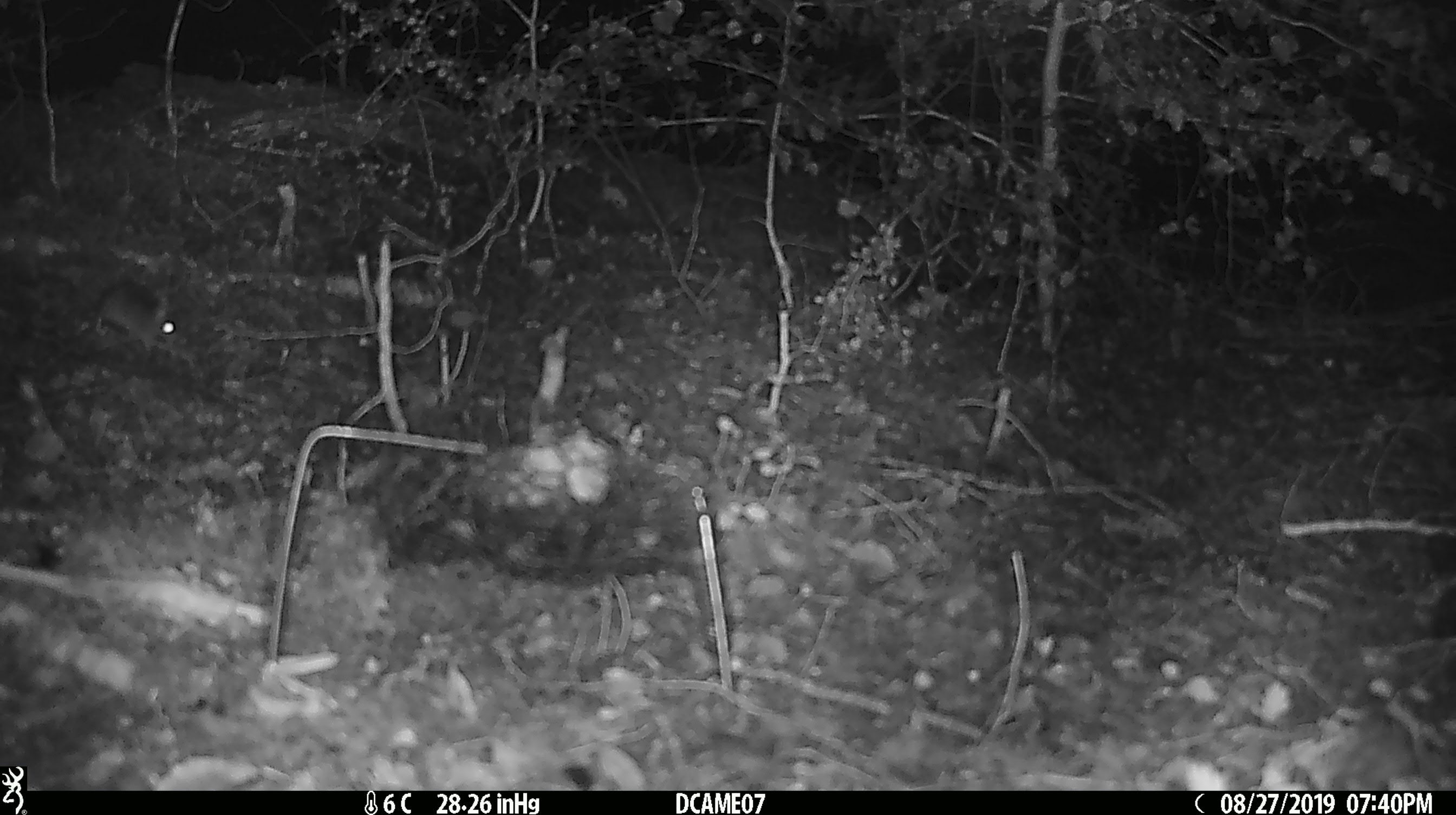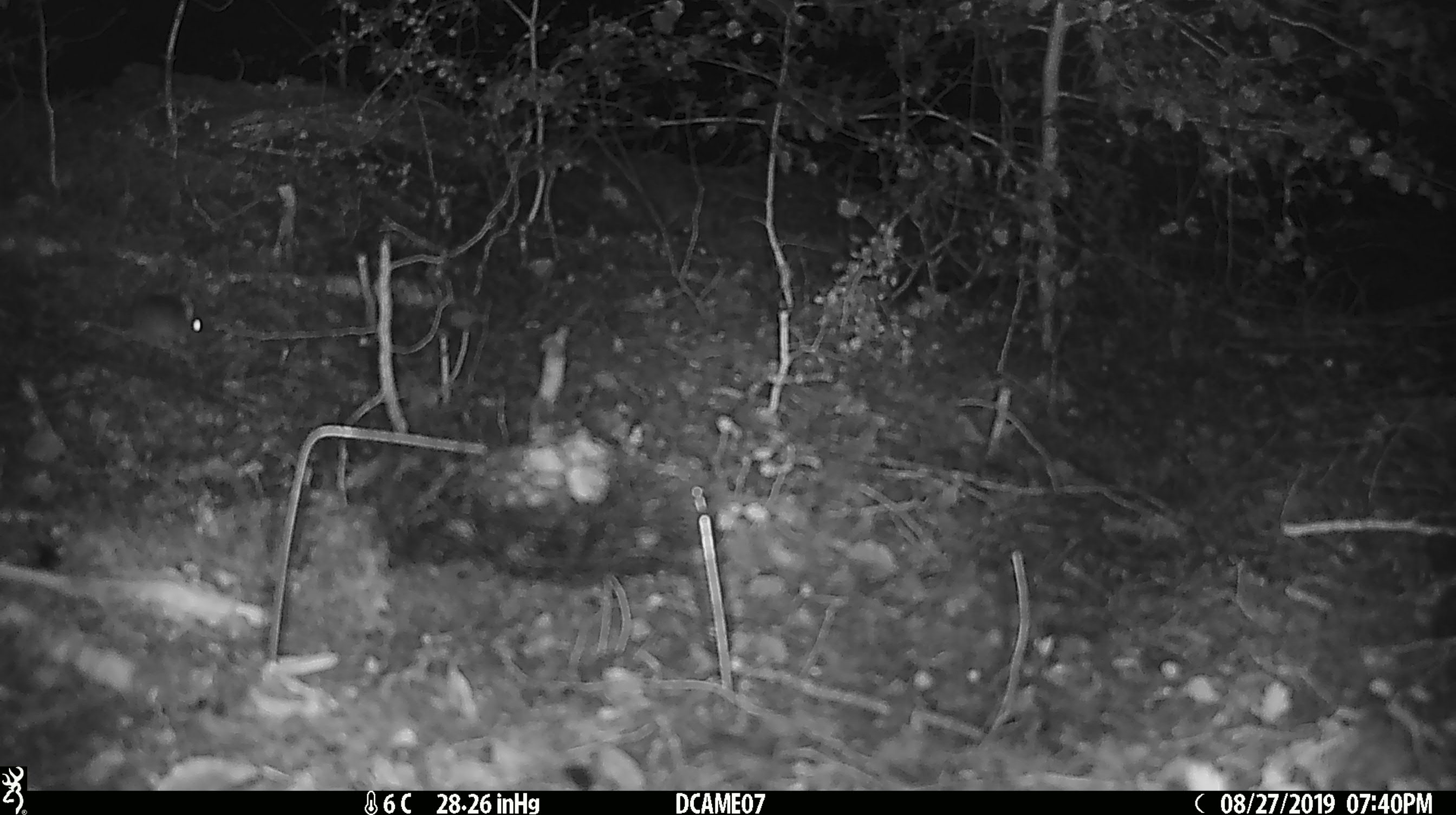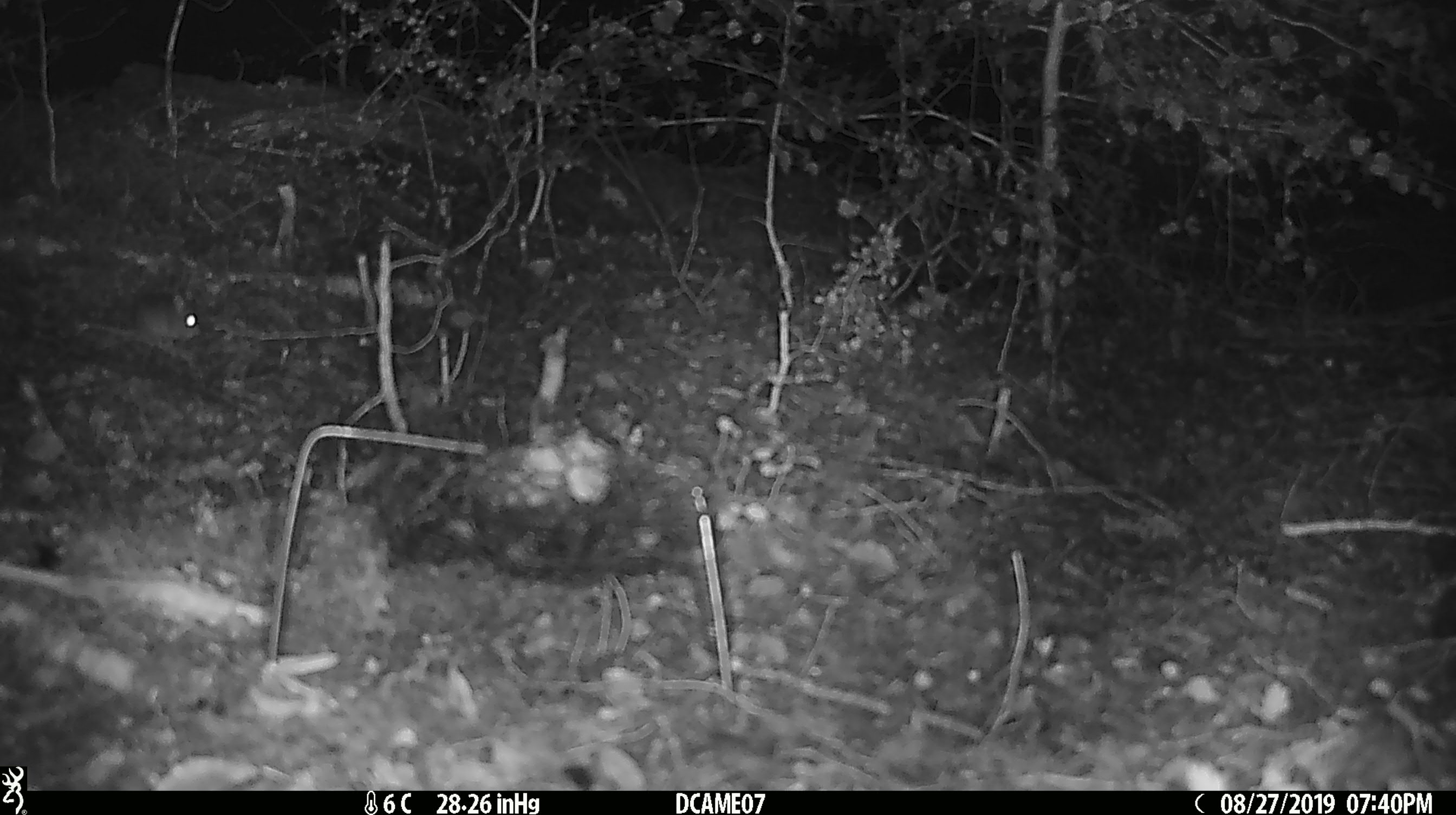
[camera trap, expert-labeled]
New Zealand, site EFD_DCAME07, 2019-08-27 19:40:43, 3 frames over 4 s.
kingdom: Animalia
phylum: Chordata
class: Mammalia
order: Rodentia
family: Muridae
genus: Mus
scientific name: Mus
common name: mouse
Mouse (Mus).